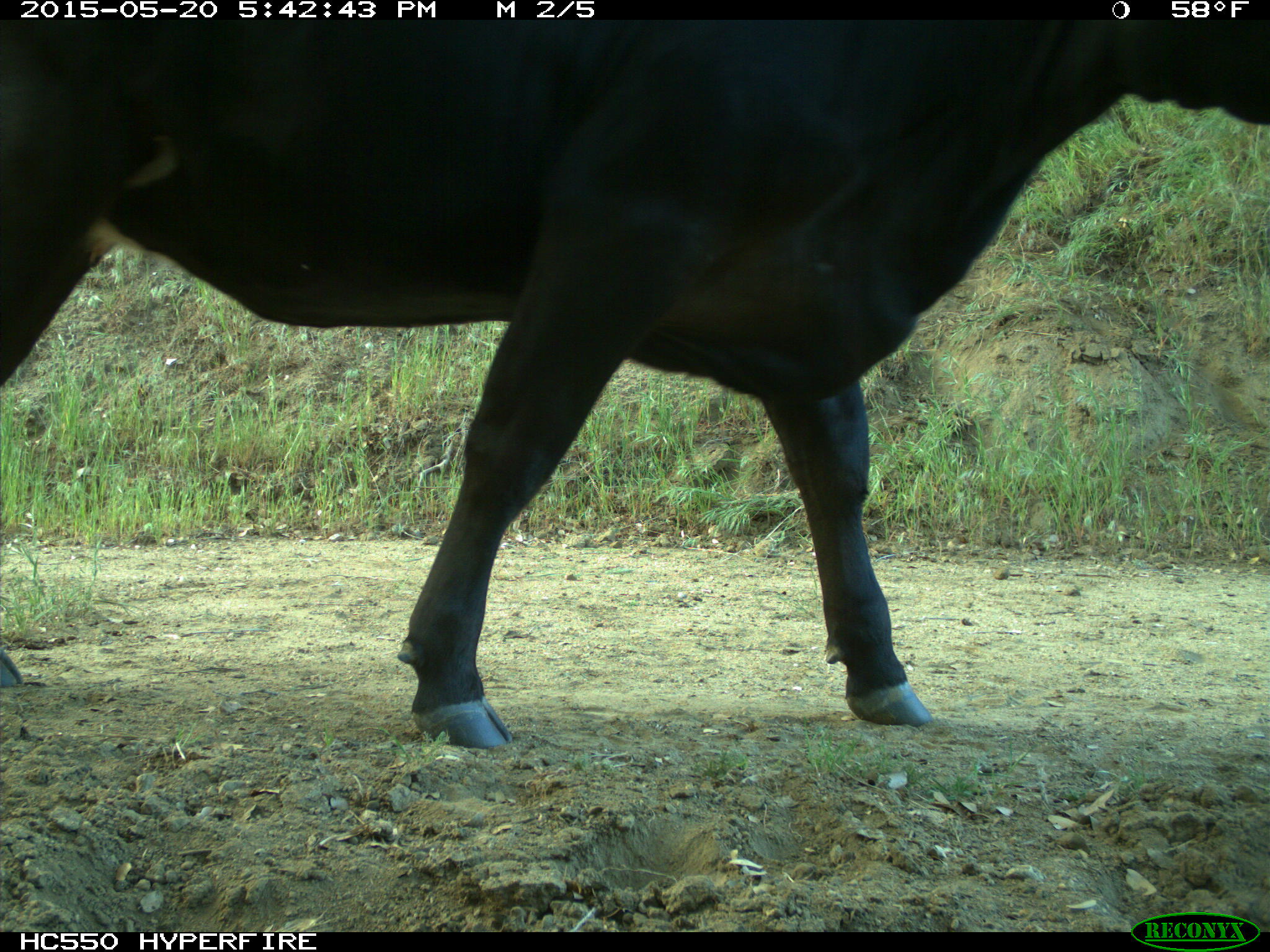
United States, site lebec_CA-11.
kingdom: Animalia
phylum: Chordata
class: Mammalia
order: Artiodactyla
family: Bovidae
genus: Bos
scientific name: Bos taurus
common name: domestic cow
Bos taurus (domestic cow).